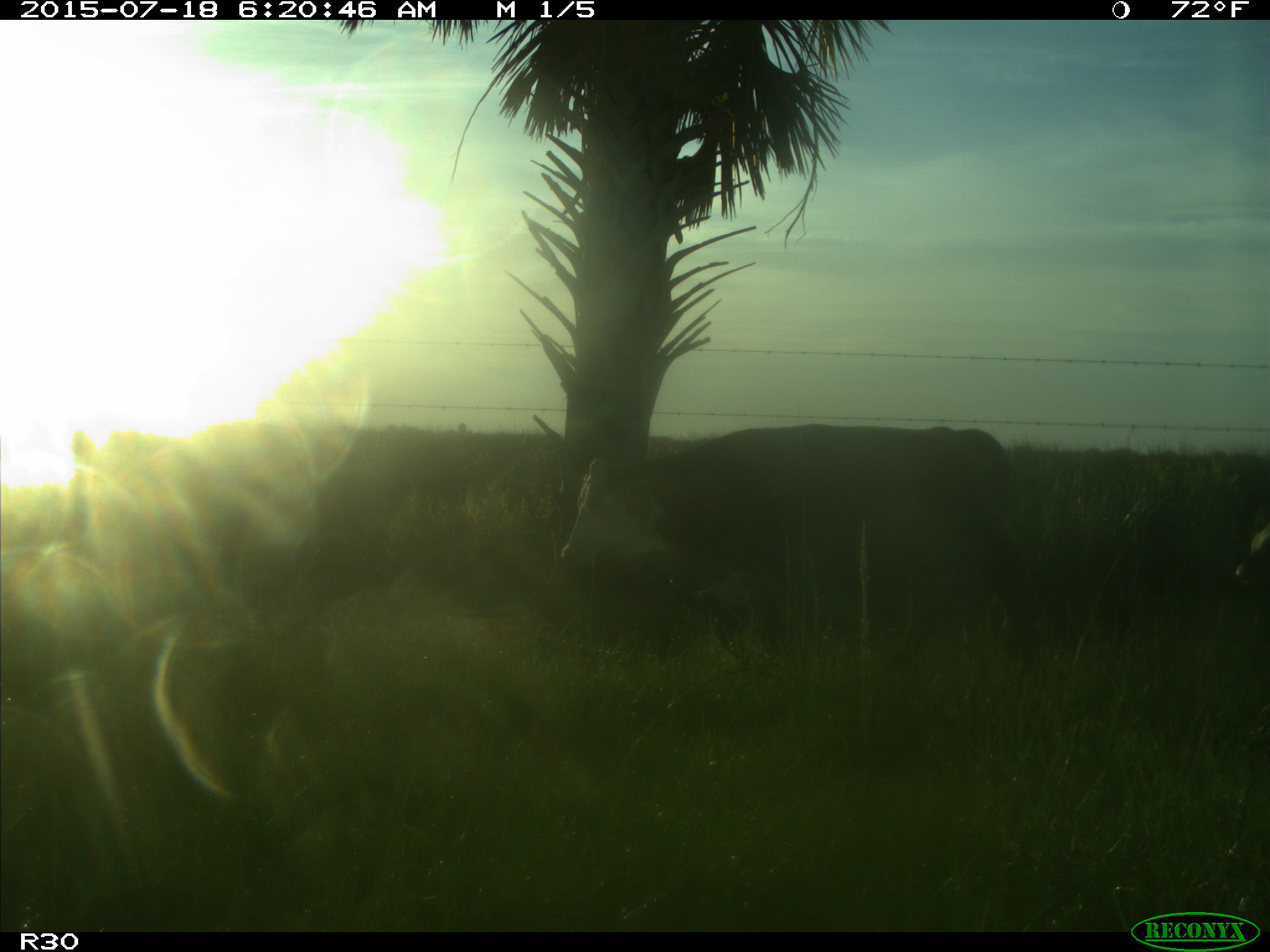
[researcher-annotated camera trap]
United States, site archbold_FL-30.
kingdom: Animalia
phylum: Chordata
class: Mammalia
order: Artiodactyla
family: Bovidae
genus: Bos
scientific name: Bos taurus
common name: domestic cow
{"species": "Bos taurus (domestic cow)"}